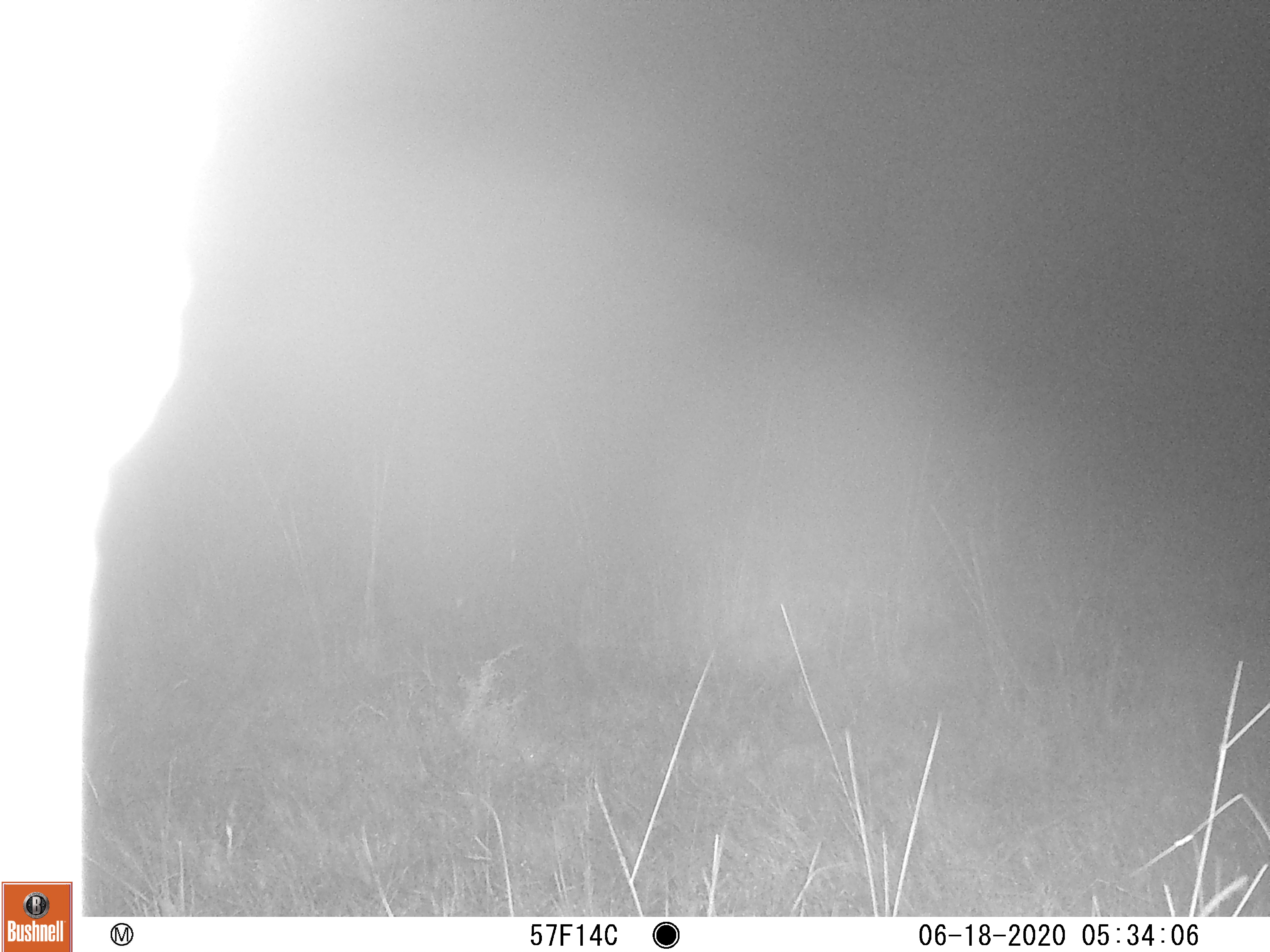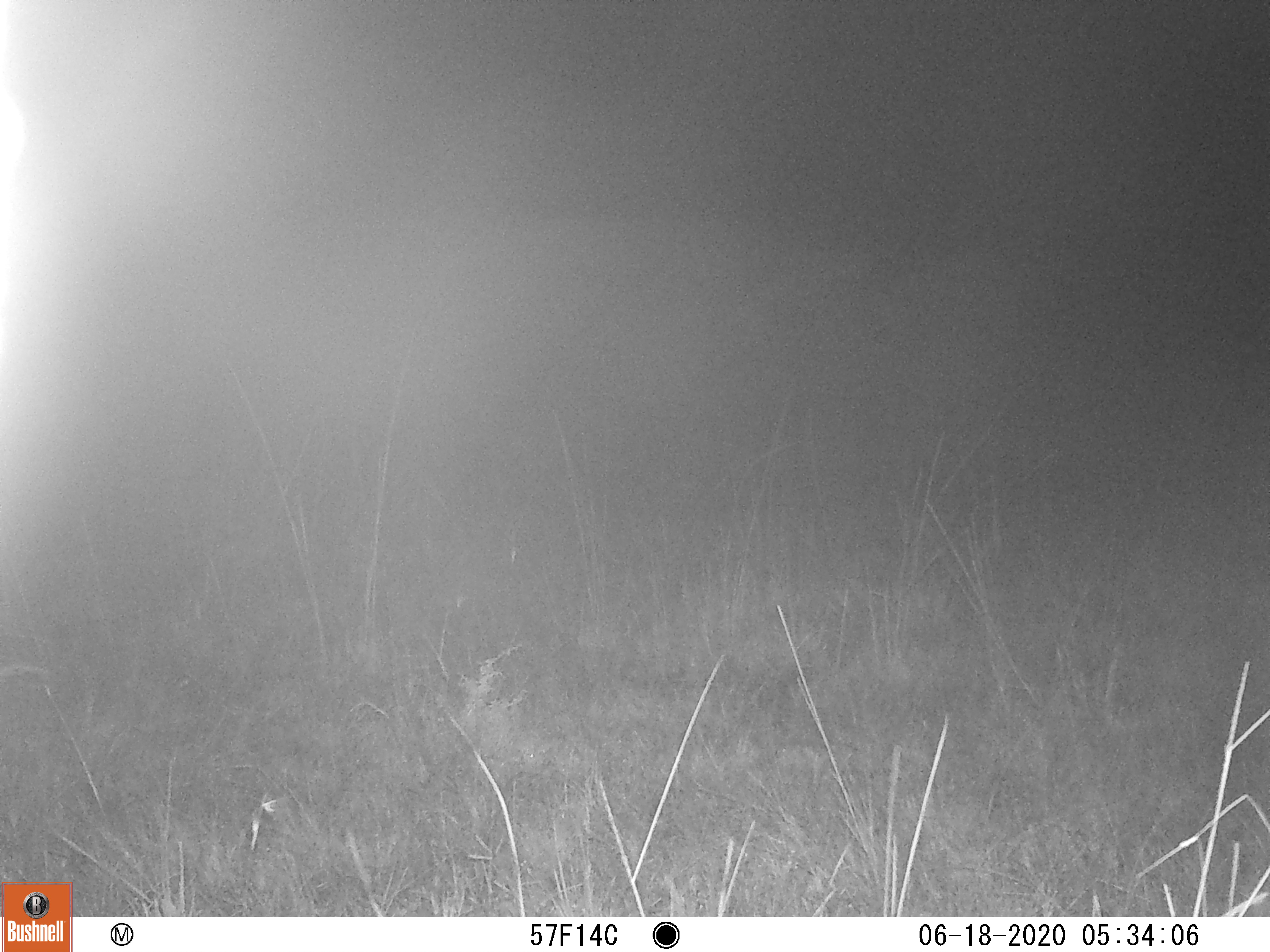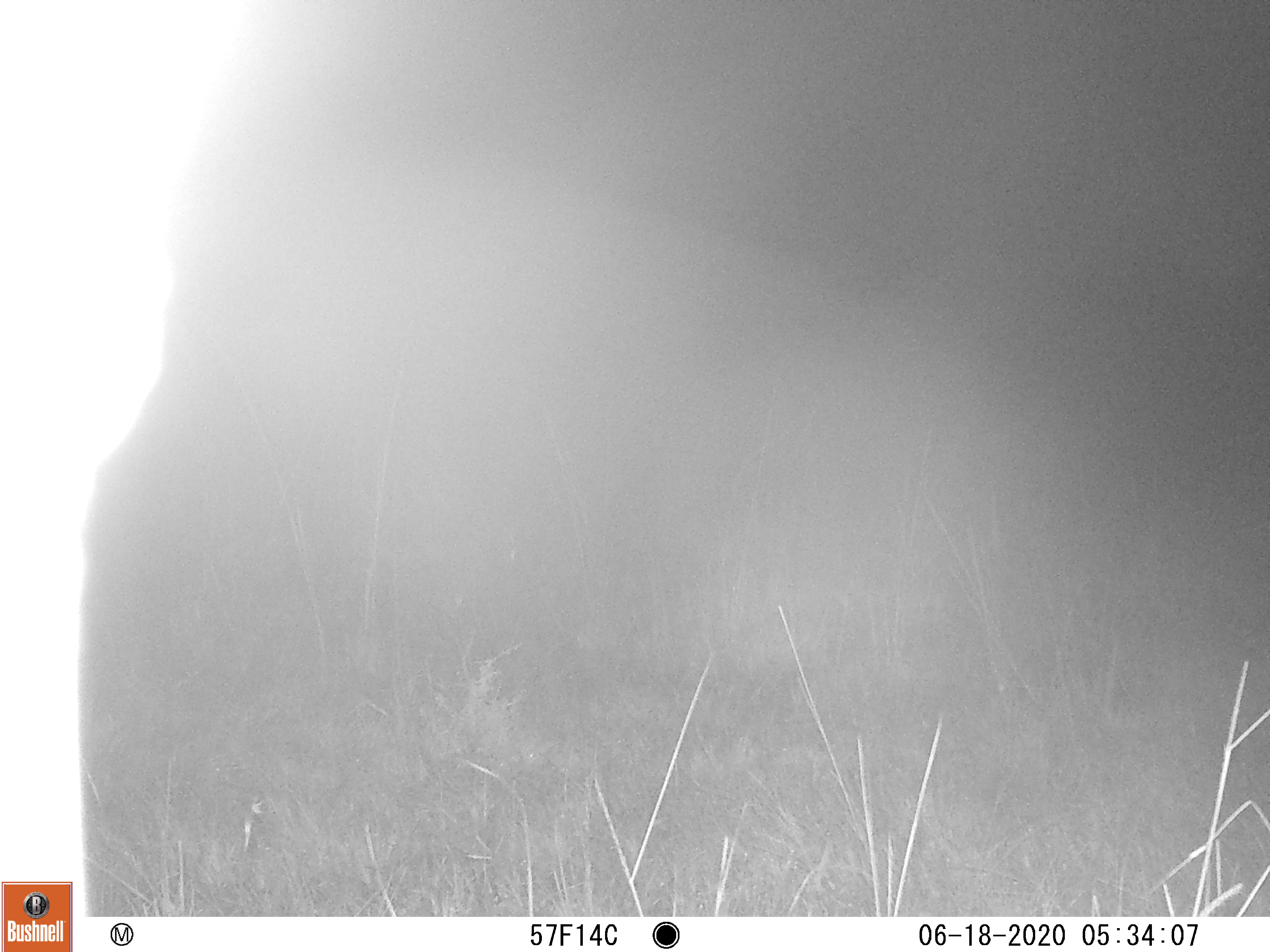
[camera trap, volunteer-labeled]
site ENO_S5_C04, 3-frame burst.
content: unidentified animal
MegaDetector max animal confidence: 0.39